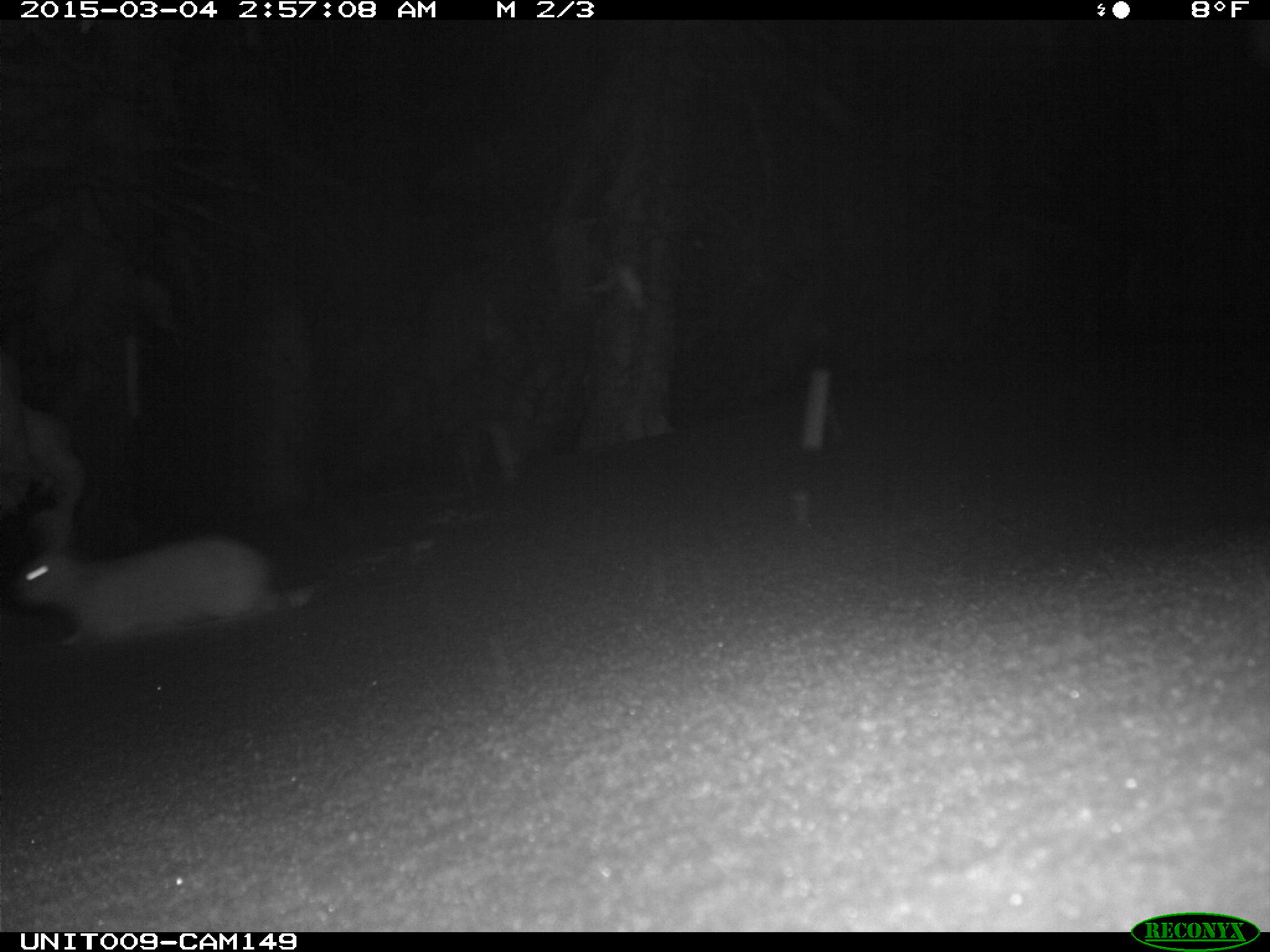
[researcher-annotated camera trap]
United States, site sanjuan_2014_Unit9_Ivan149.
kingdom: Animalia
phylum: Chordata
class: Mammalia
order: Lagomorpha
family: Leporidae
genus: Lepus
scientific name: Lepus americanus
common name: snowshoe hare